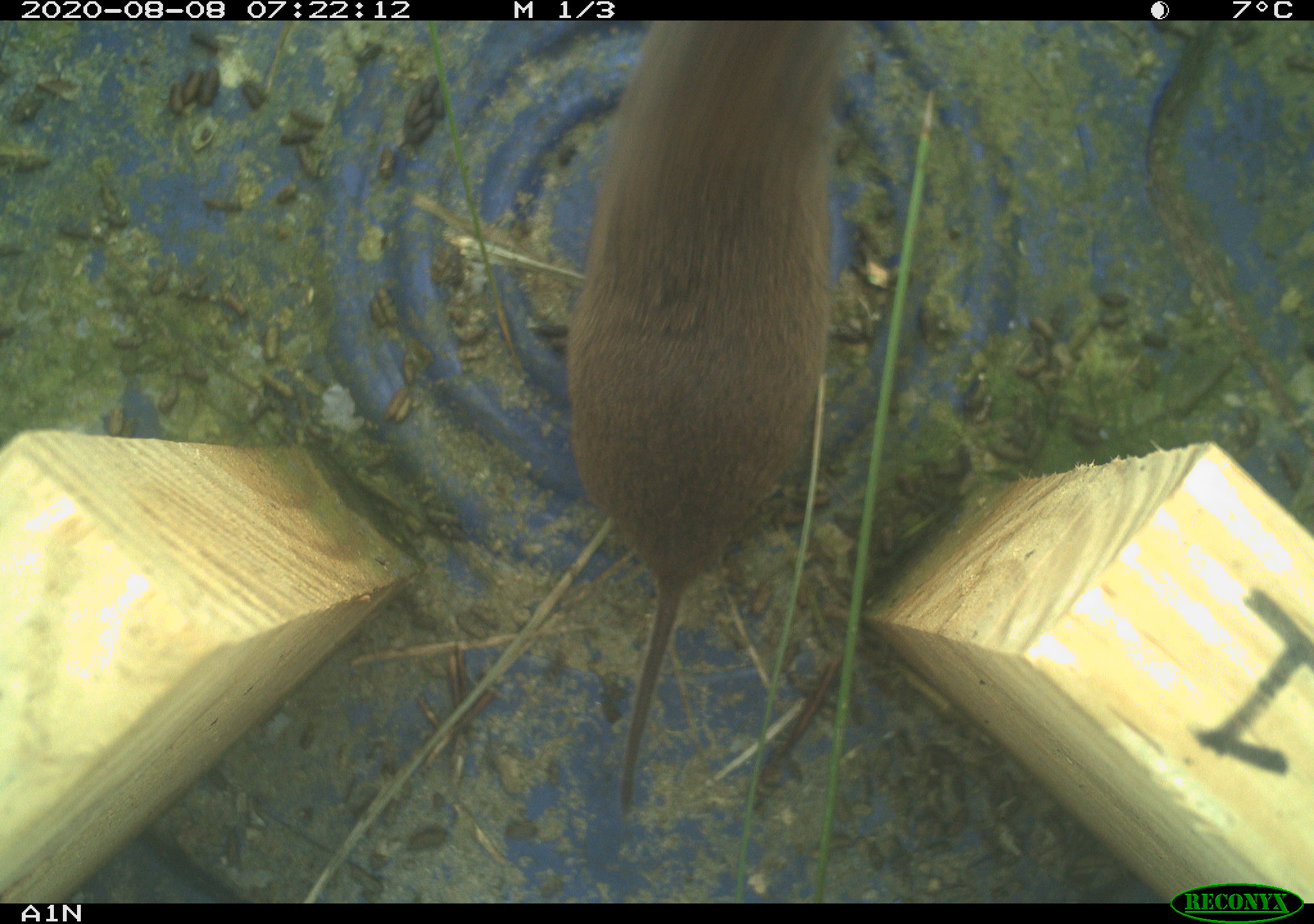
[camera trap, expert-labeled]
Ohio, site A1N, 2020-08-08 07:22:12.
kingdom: Animalia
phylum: Chordata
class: Mammalia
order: Rodentia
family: Cricetidae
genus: Microtus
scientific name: Microtus pennsylvanicus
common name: meadow vole